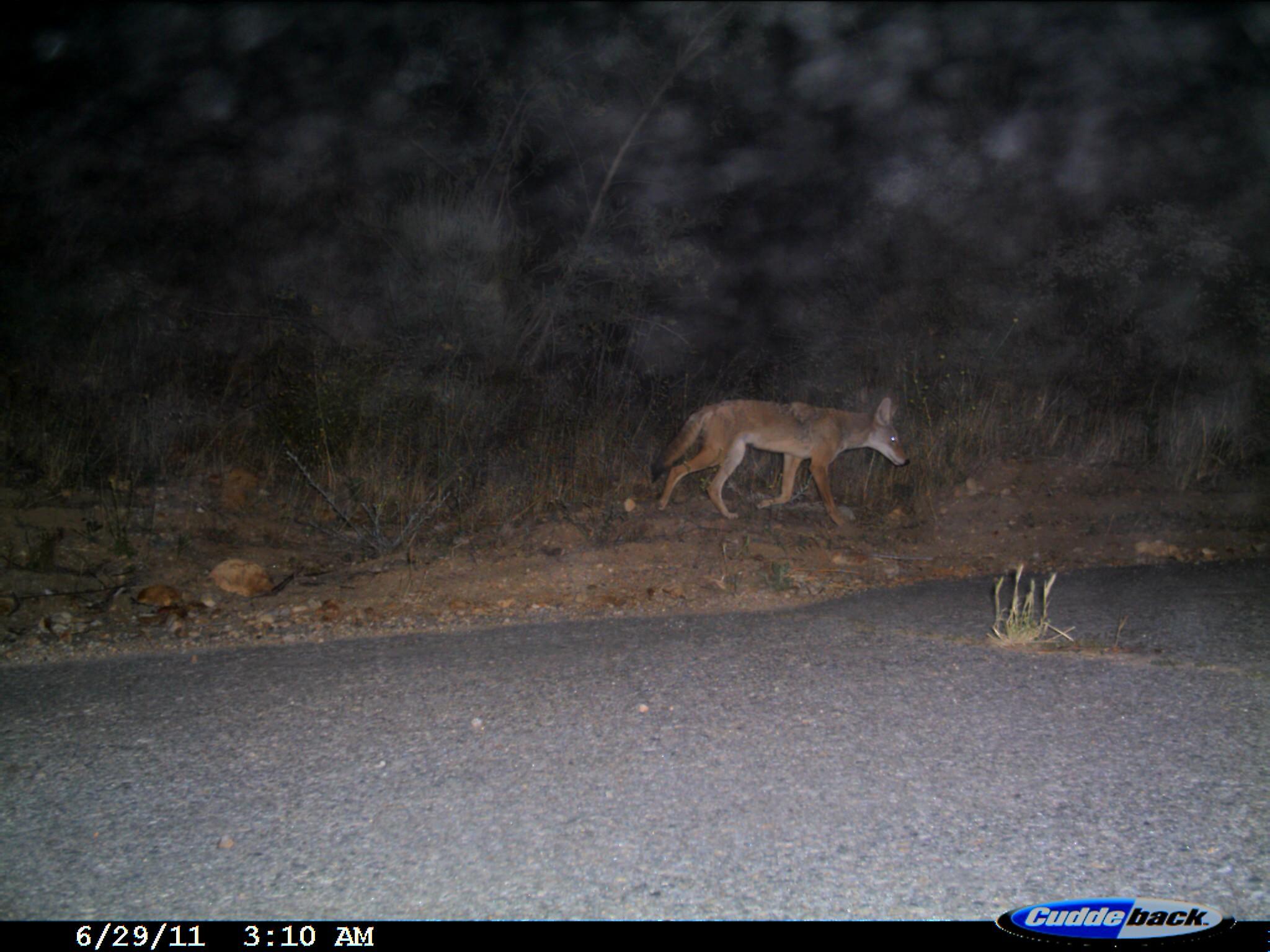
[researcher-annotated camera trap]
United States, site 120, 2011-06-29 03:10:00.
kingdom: Animalia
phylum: Chordata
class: Mammalia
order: Carnivora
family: Canidae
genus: Canis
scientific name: Canis latrans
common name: coyote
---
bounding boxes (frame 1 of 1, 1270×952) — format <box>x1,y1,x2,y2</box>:
coyote: <box>637,373,933,533</box>